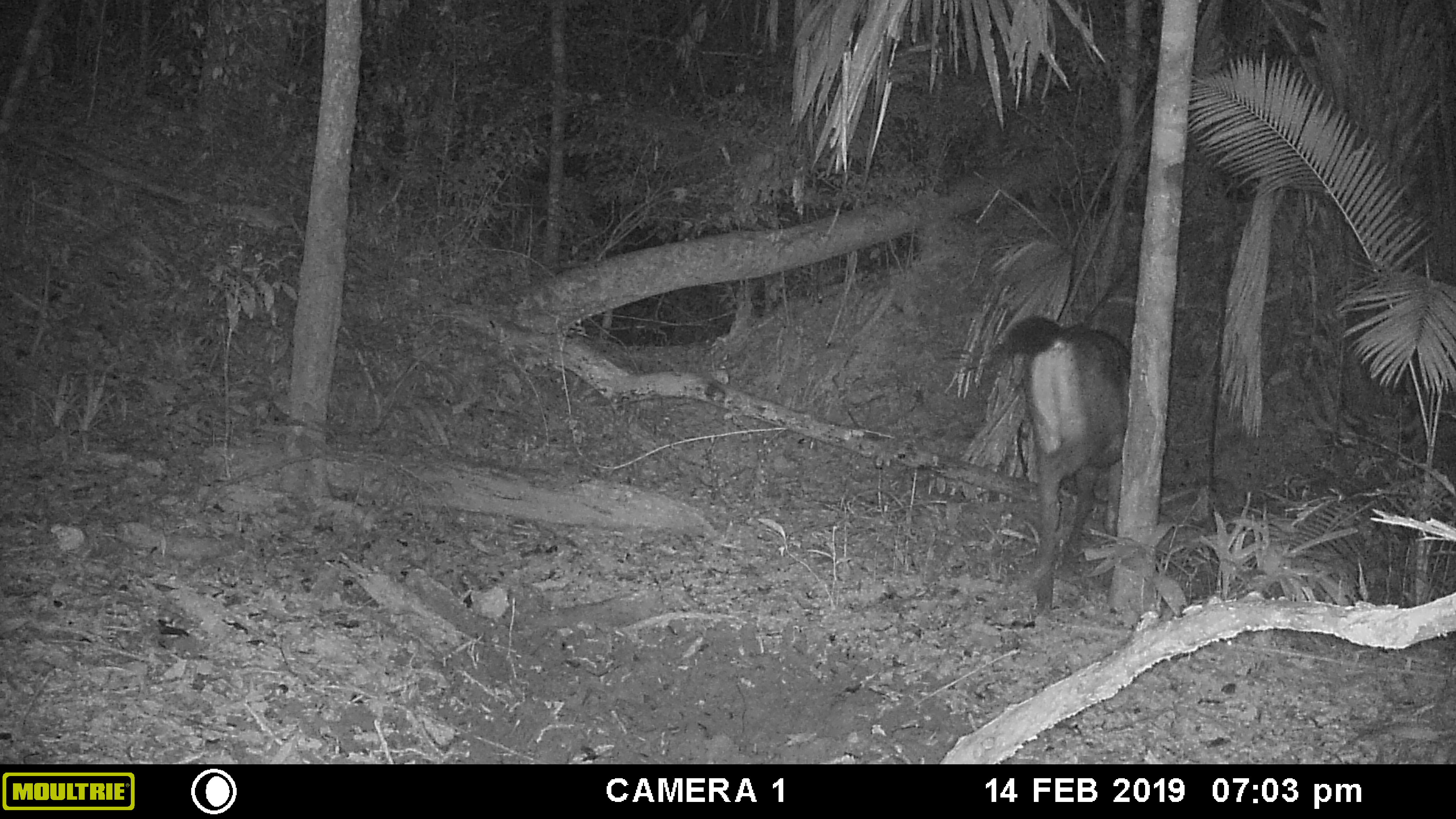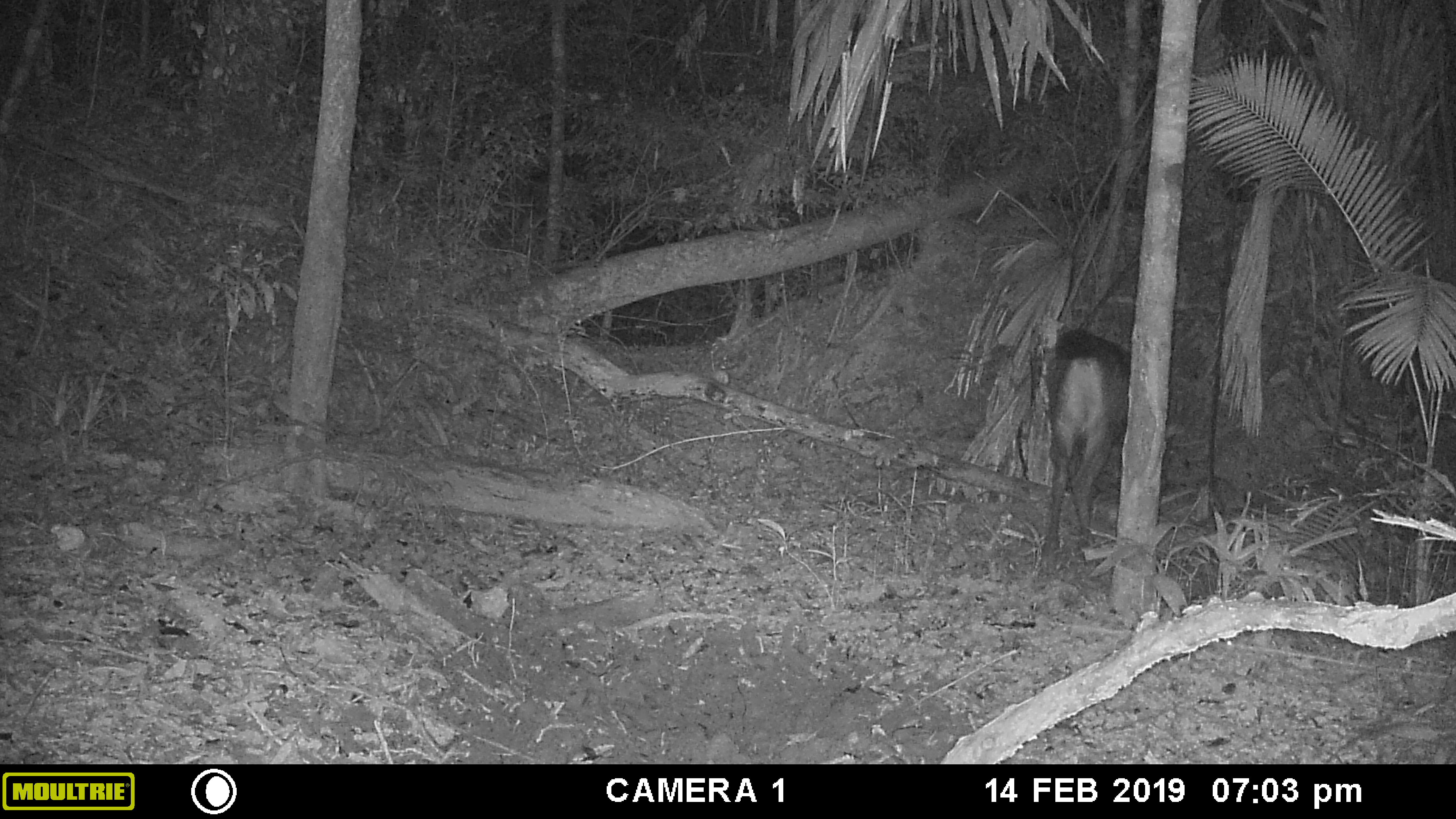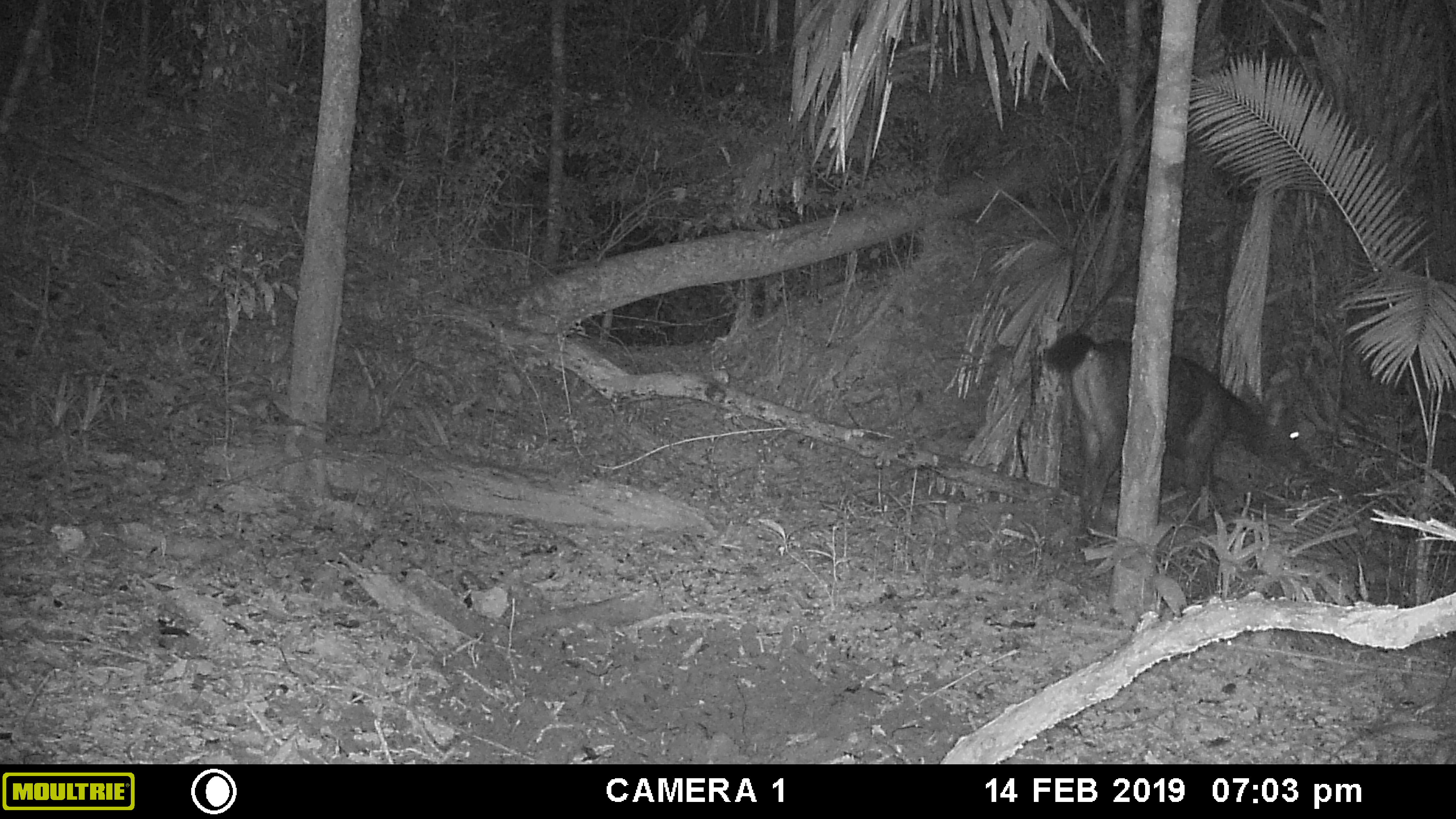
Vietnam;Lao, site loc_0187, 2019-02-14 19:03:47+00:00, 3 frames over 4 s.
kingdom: Animalia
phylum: Chordata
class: Mammalia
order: Artiodactyla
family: Cervidae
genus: Rusa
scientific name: Rusa unicolor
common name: sambar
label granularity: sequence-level